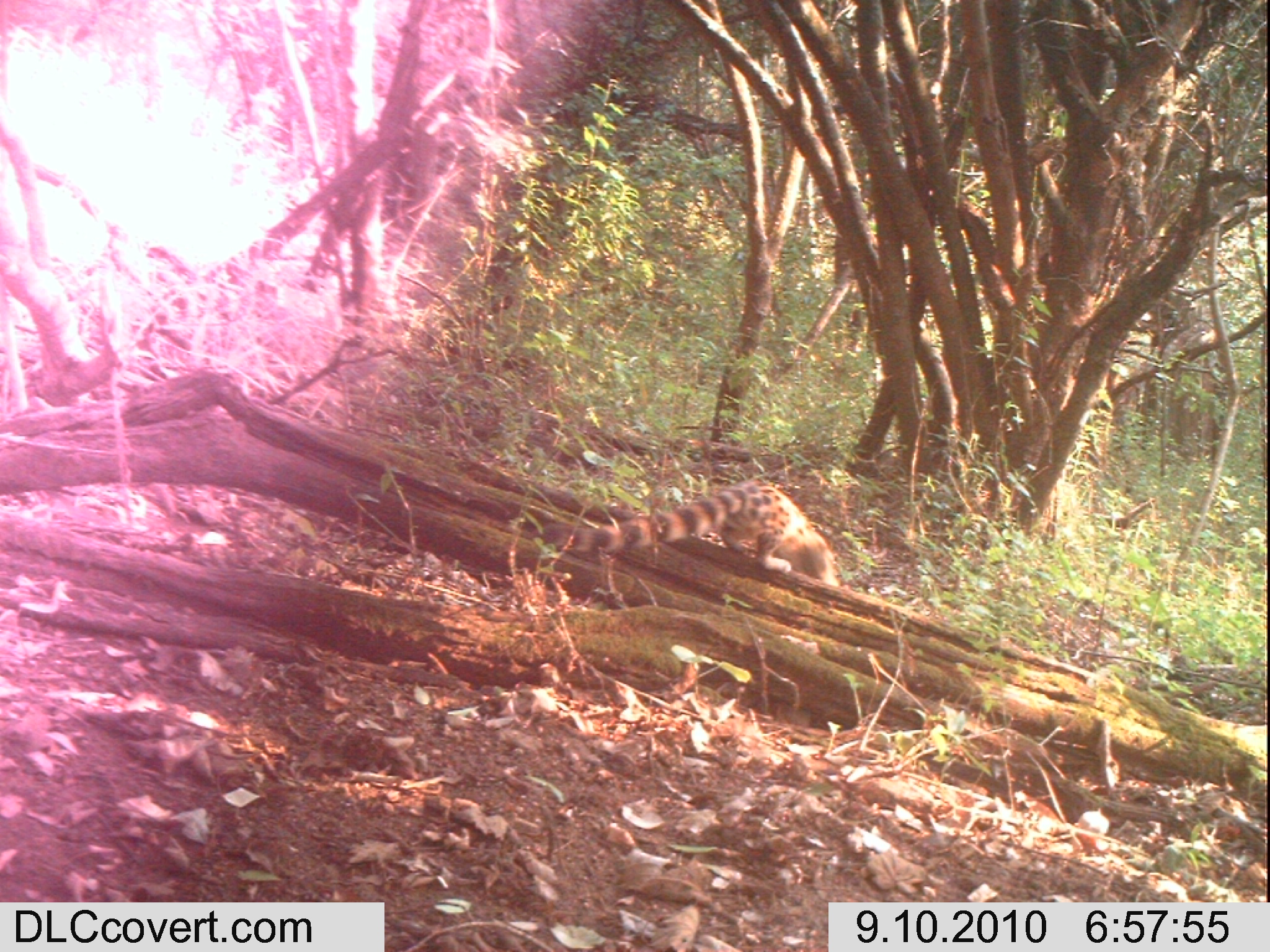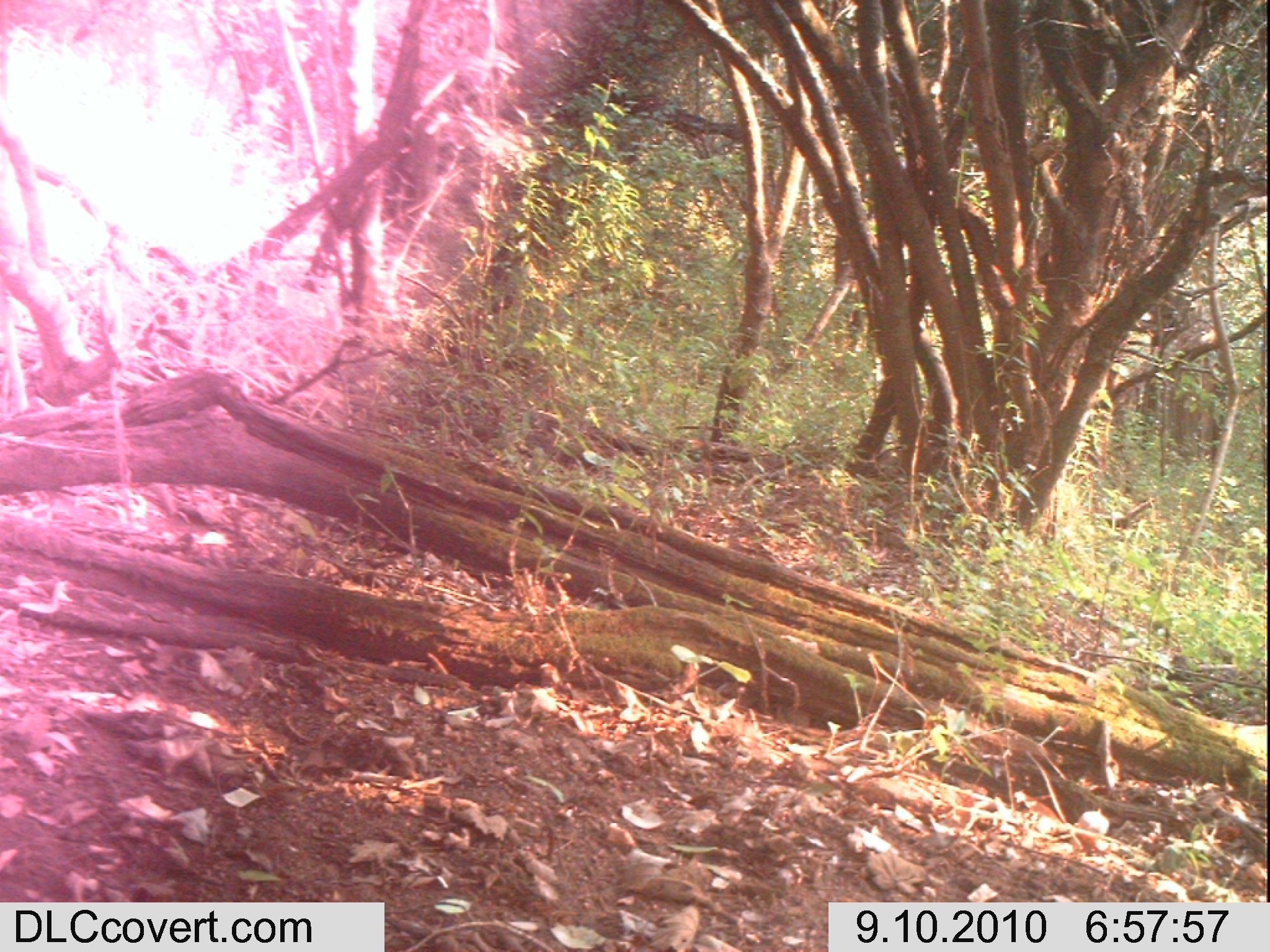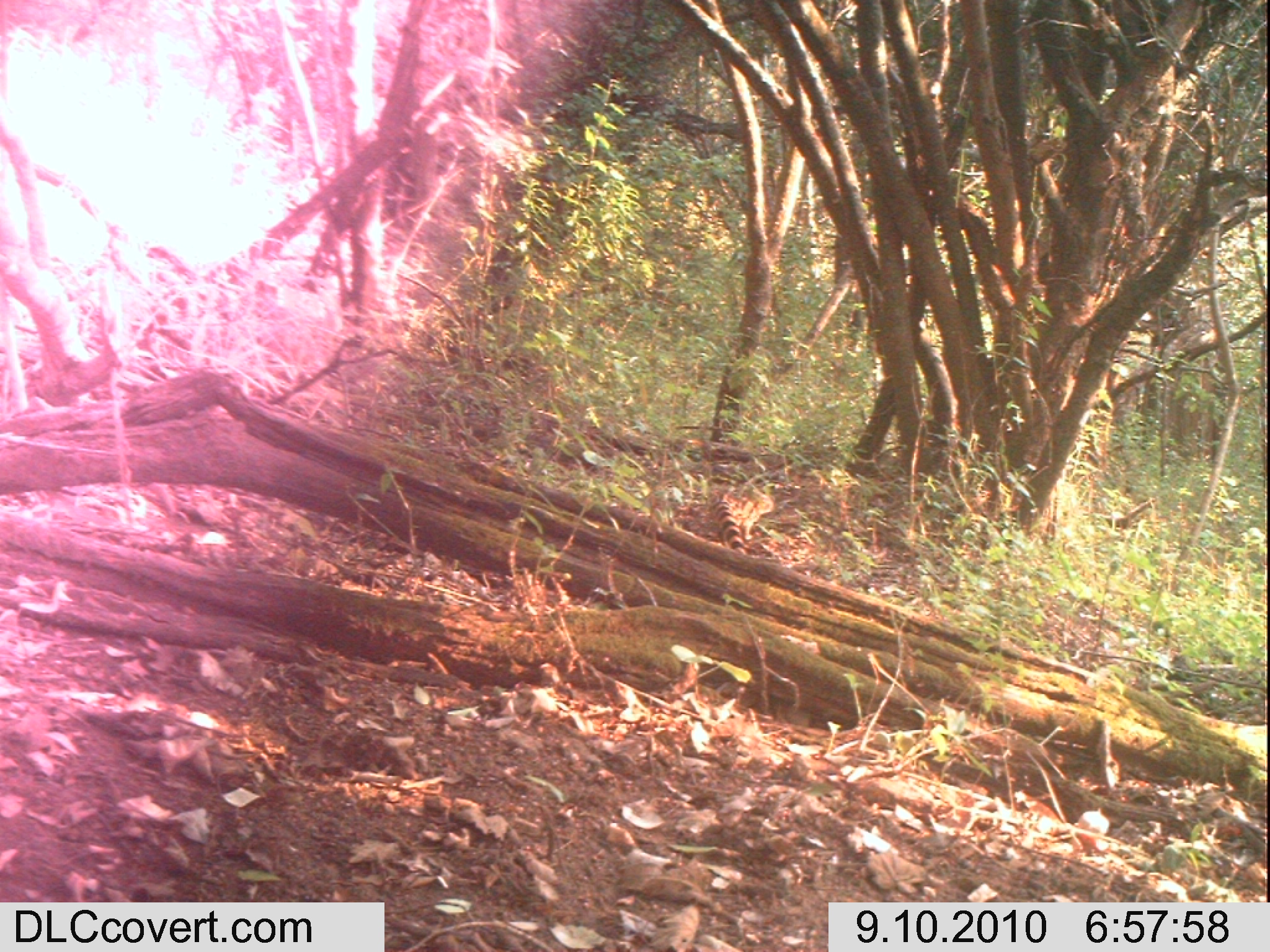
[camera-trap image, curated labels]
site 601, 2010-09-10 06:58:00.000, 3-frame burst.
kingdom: Animalia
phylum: Chordata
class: Mammalia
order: Carnivora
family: Viverridae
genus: Genetta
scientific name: Genetta genetta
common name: northern small-spotted genet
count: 1